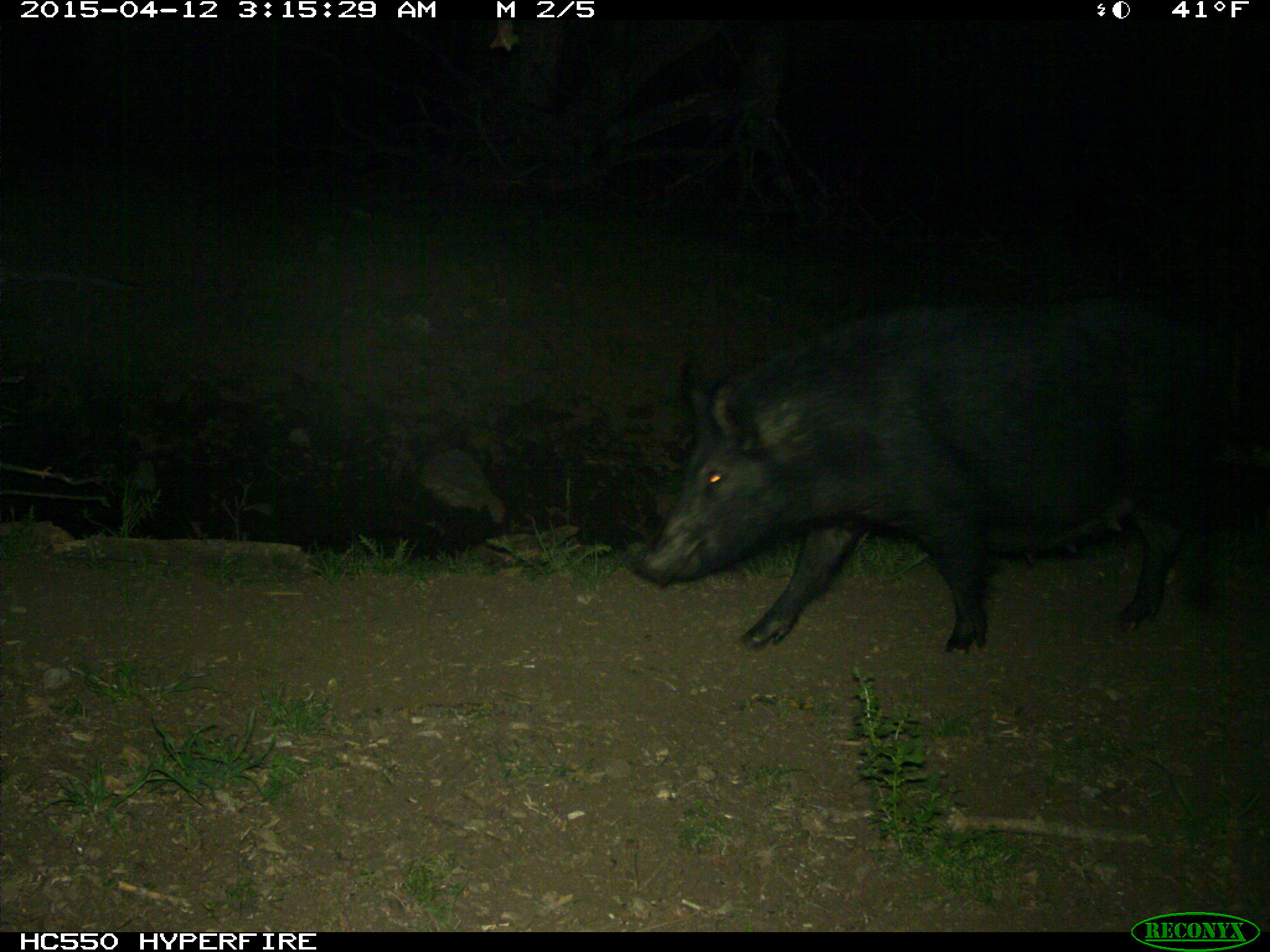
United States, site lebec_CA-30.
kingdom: Animalia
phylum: Chordata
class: Mammalia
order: Artiodactyla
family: Suidae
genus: Sus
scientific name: Sus scrofa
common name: wild boar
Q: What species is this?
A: Sus scrofa (wild boar).